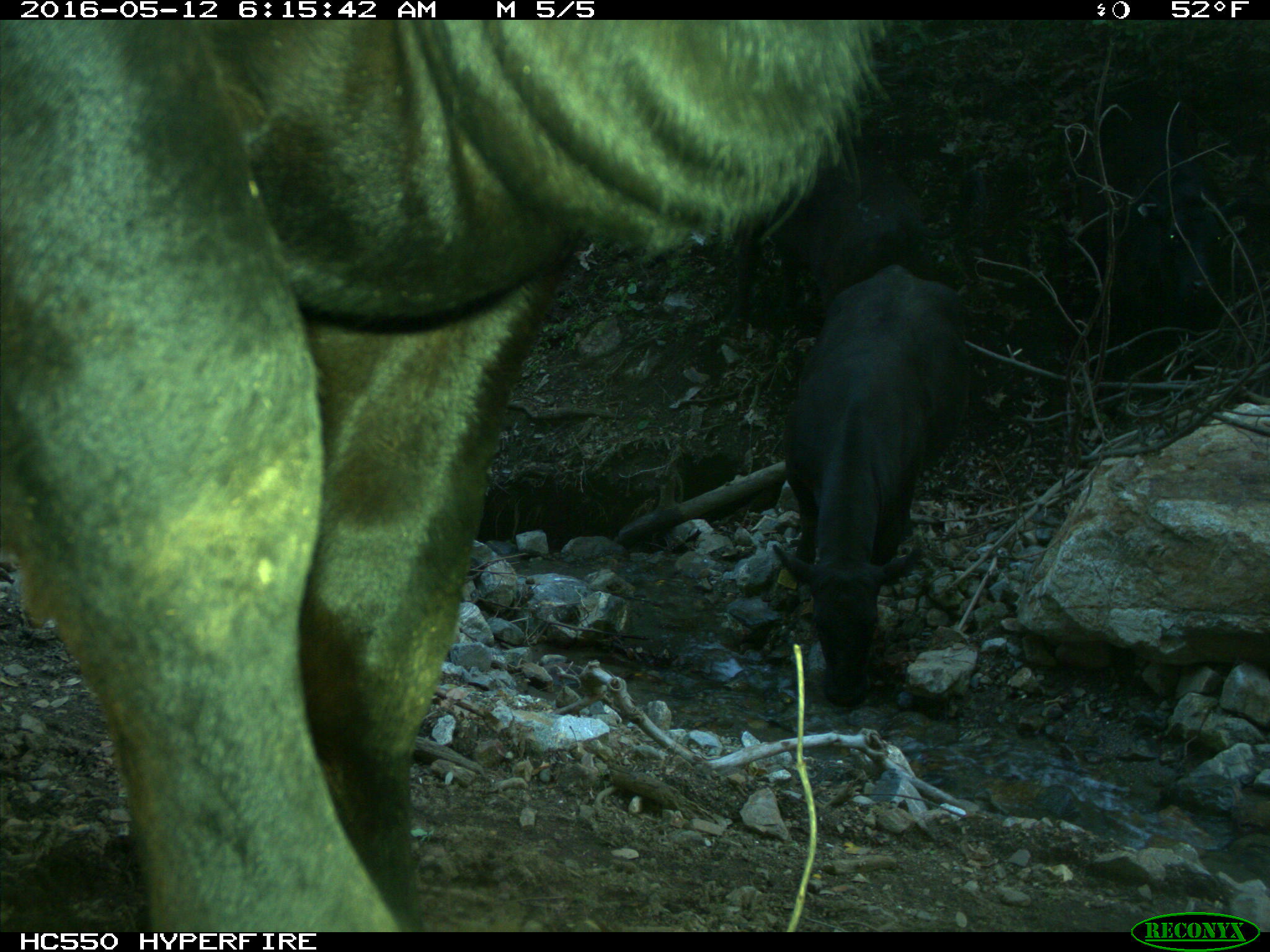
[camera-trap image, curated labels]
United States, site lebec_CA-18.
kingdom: Animalia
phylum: Chordata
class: Mammalia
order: Artiodactyla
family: Bovidae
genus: Bos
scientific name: Bos taurus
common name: domestic cow